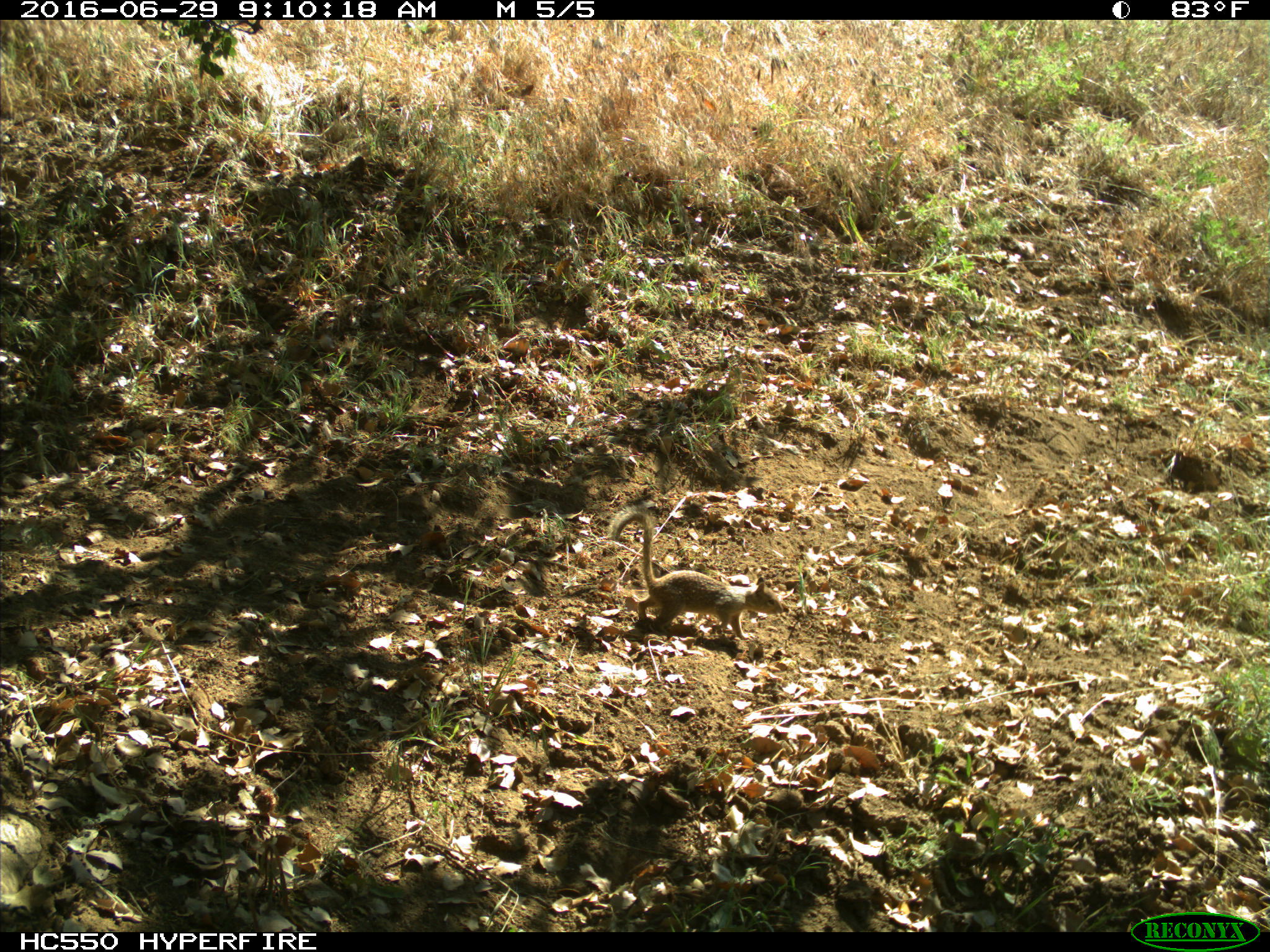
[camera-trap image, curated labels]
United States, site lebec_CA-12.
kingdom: Animalia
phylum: Chordata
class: Mammalia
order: Rodentia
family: Sciuridae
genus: Otospermophilus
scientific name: Otospermophilus beecheyi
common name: california ground squirrel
Otospermophilus beecheyi (california ground squirrel).